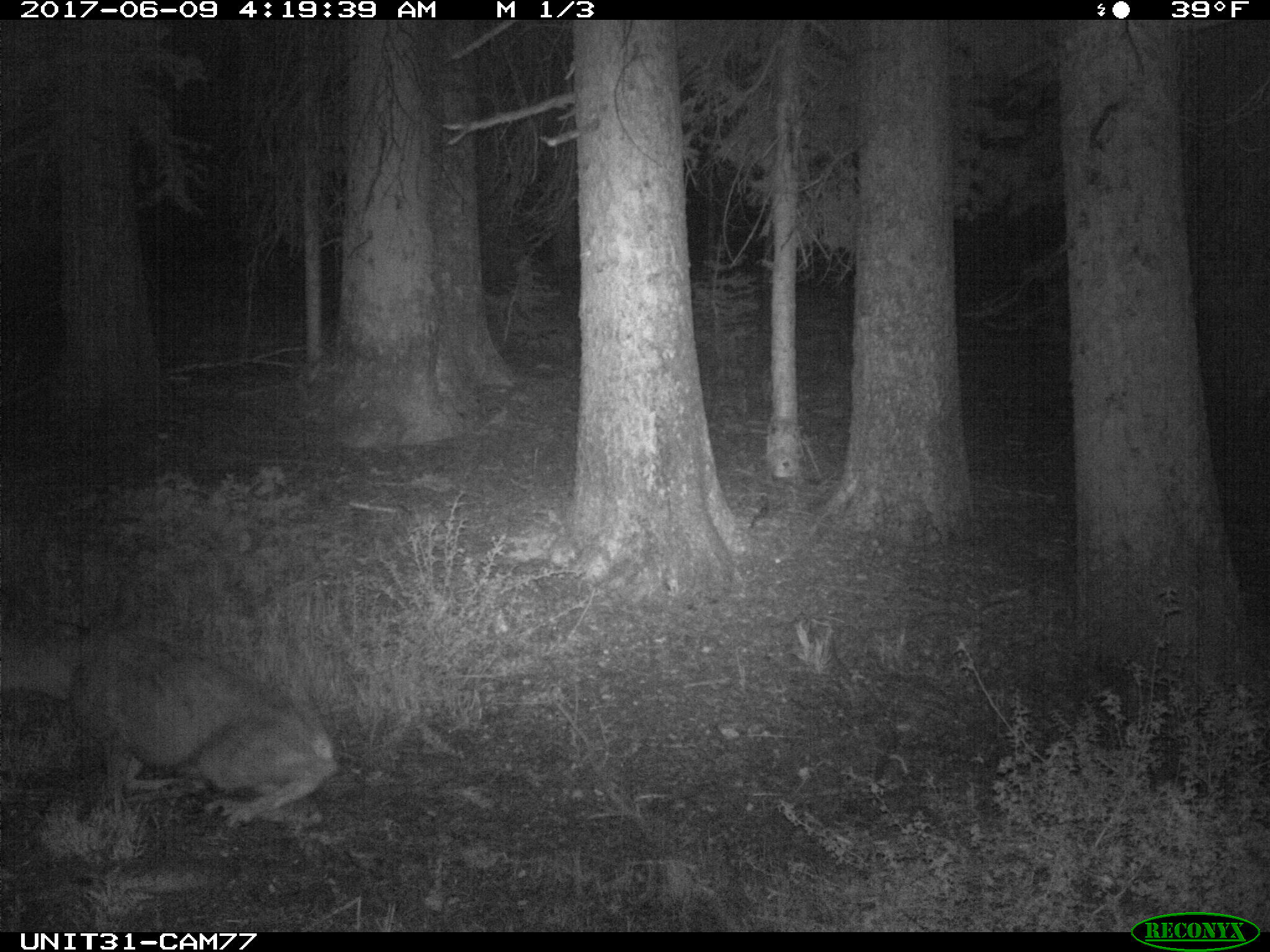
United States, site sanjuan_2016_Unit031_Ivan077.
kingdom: Animalia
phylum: Chordata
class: Mammalia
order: Artiodactyla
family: Cervidae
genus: Odocoileus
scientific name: Odocoileus hemionus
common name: mule deer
Odocoileus hemionus (mule deer).